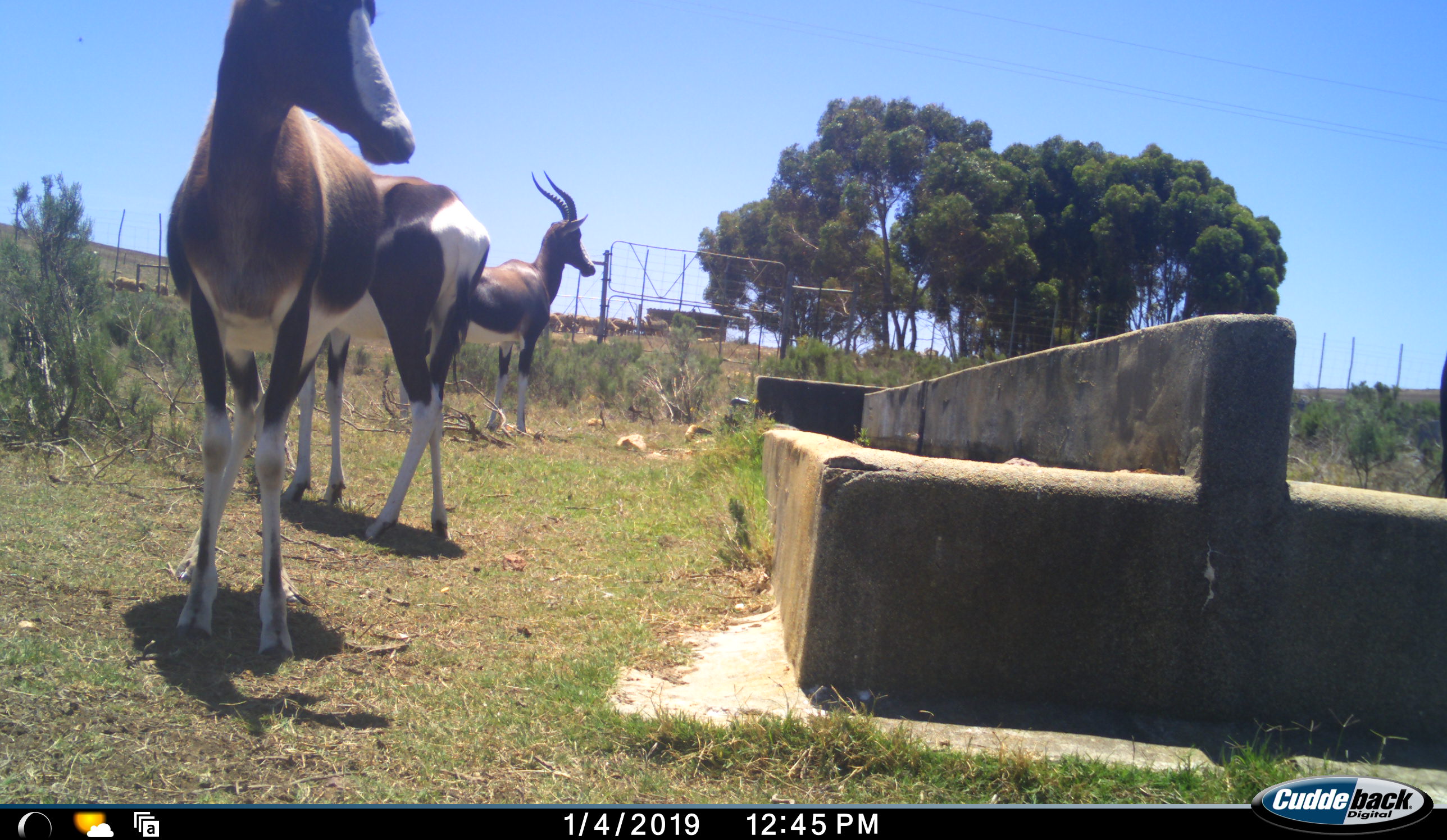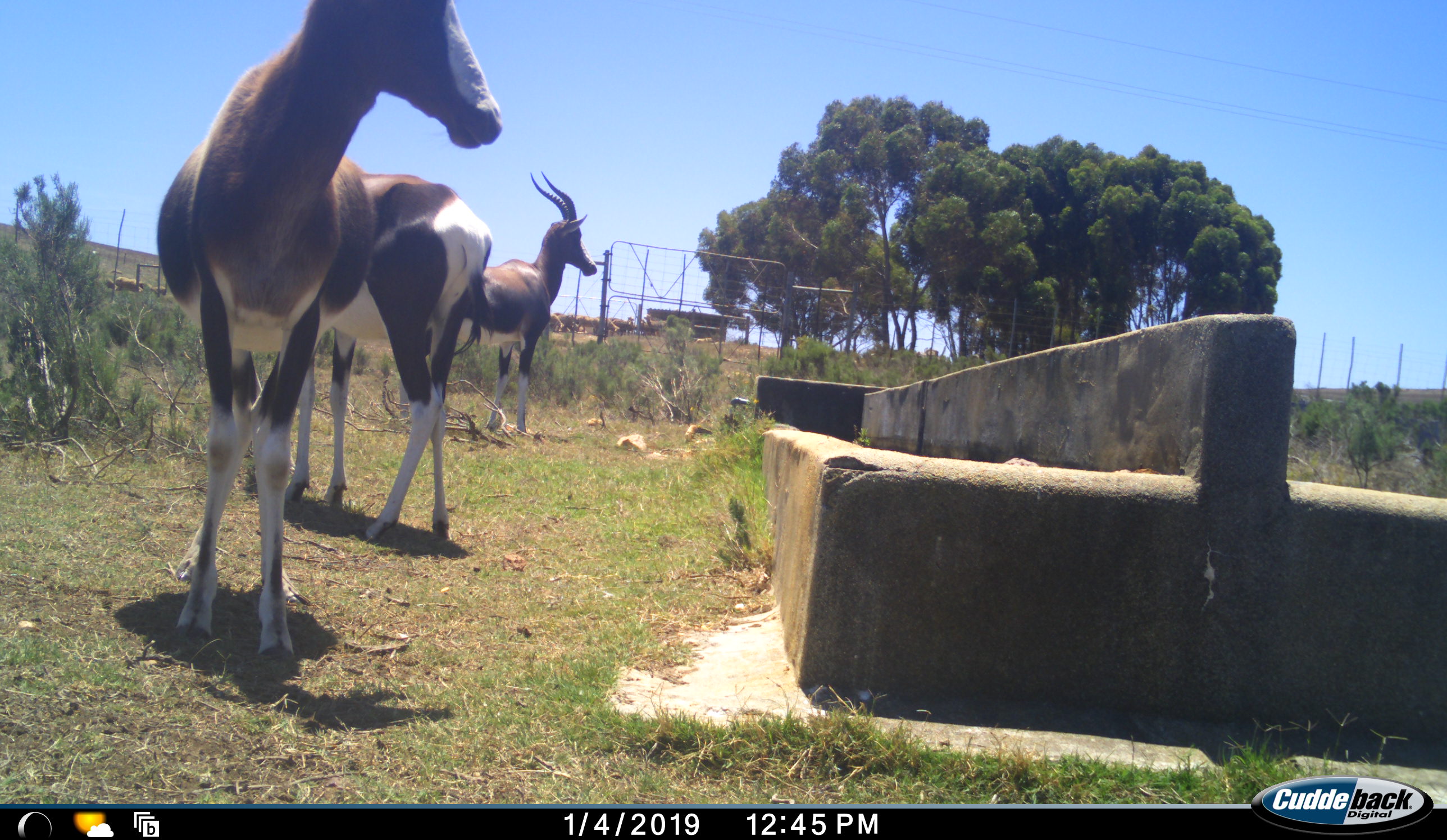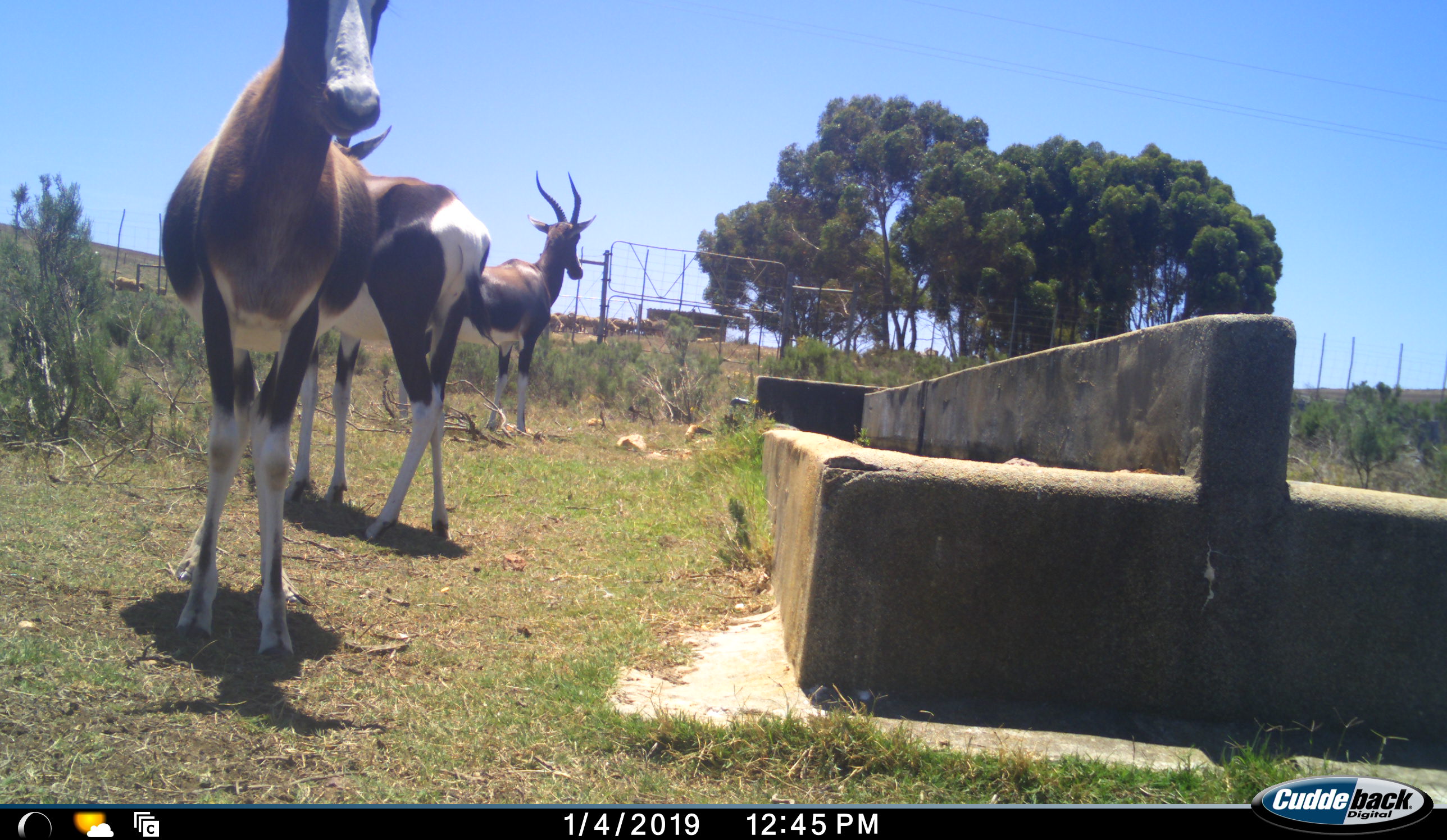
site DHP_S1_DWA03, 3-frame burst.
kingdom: Animalia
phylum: Chordata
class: Mammalia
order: Artiodactyla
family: Bovidae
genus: Damaliscus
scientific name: Damaliscus pygargus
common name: bontebok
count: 3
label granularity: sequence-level